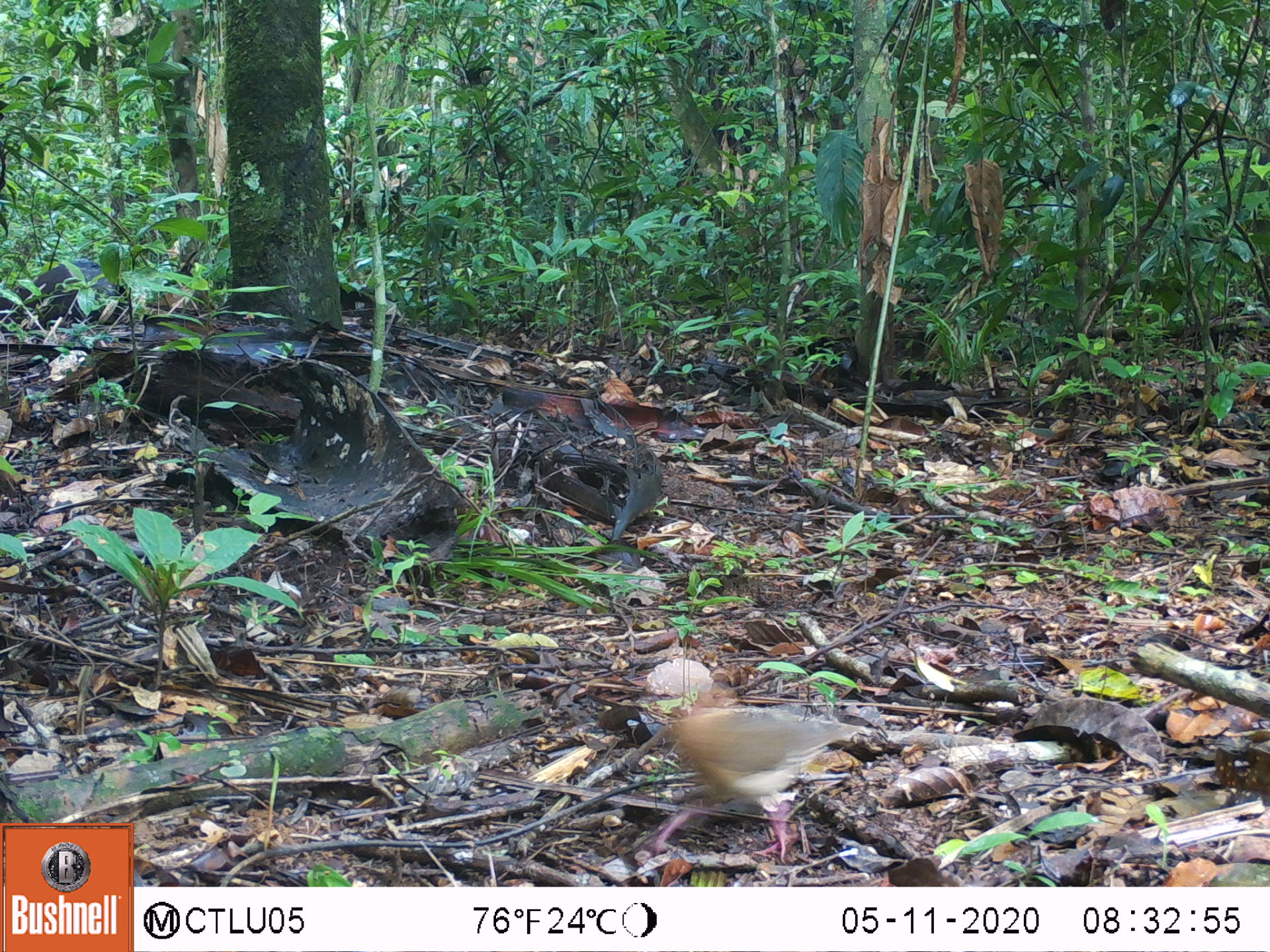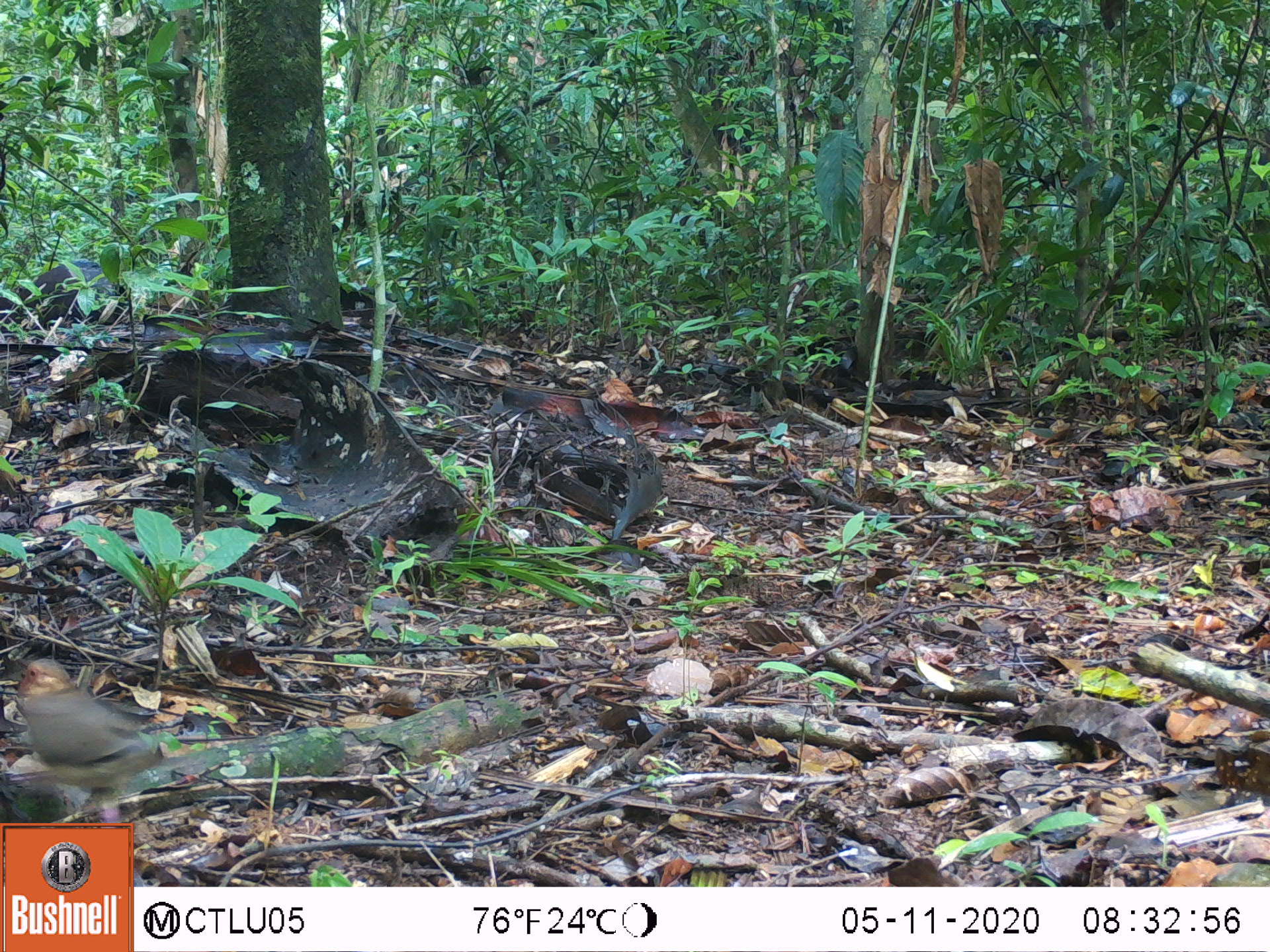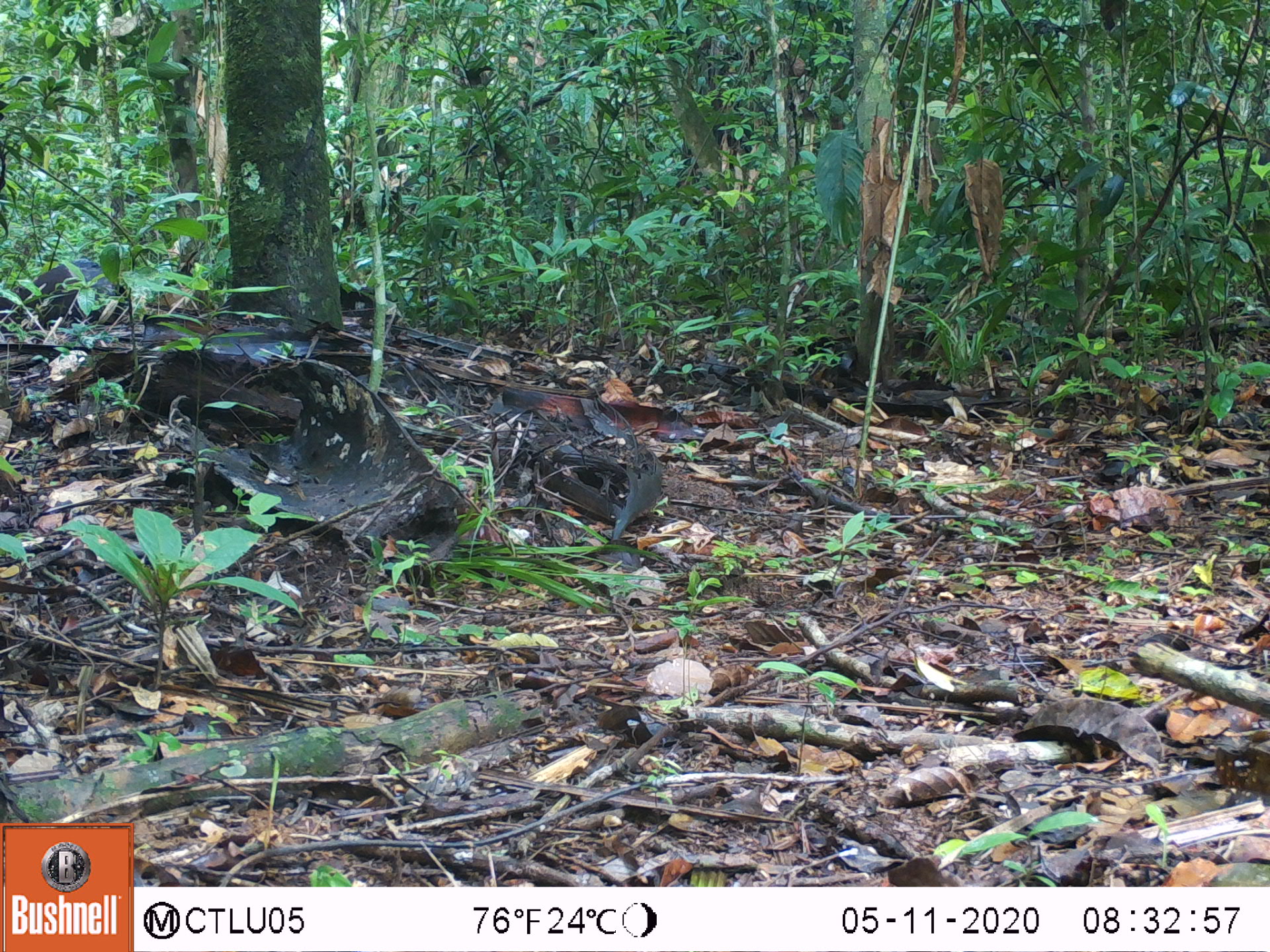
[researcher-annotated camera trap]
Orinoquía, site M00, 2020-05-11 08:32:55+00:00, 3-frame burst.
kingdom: Animalia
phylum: Chordata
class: Aves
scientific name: Aves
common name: bird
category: unknown bird